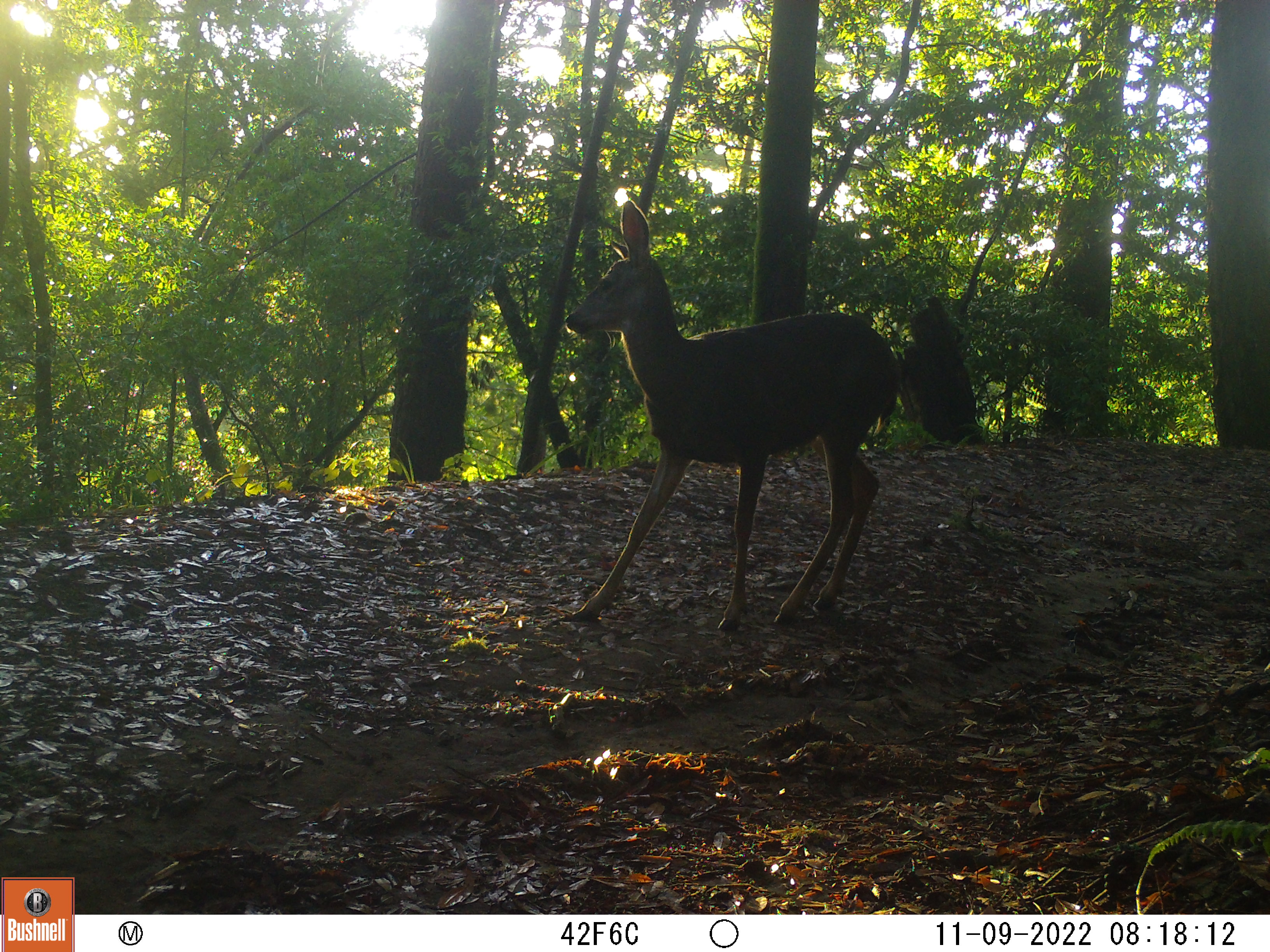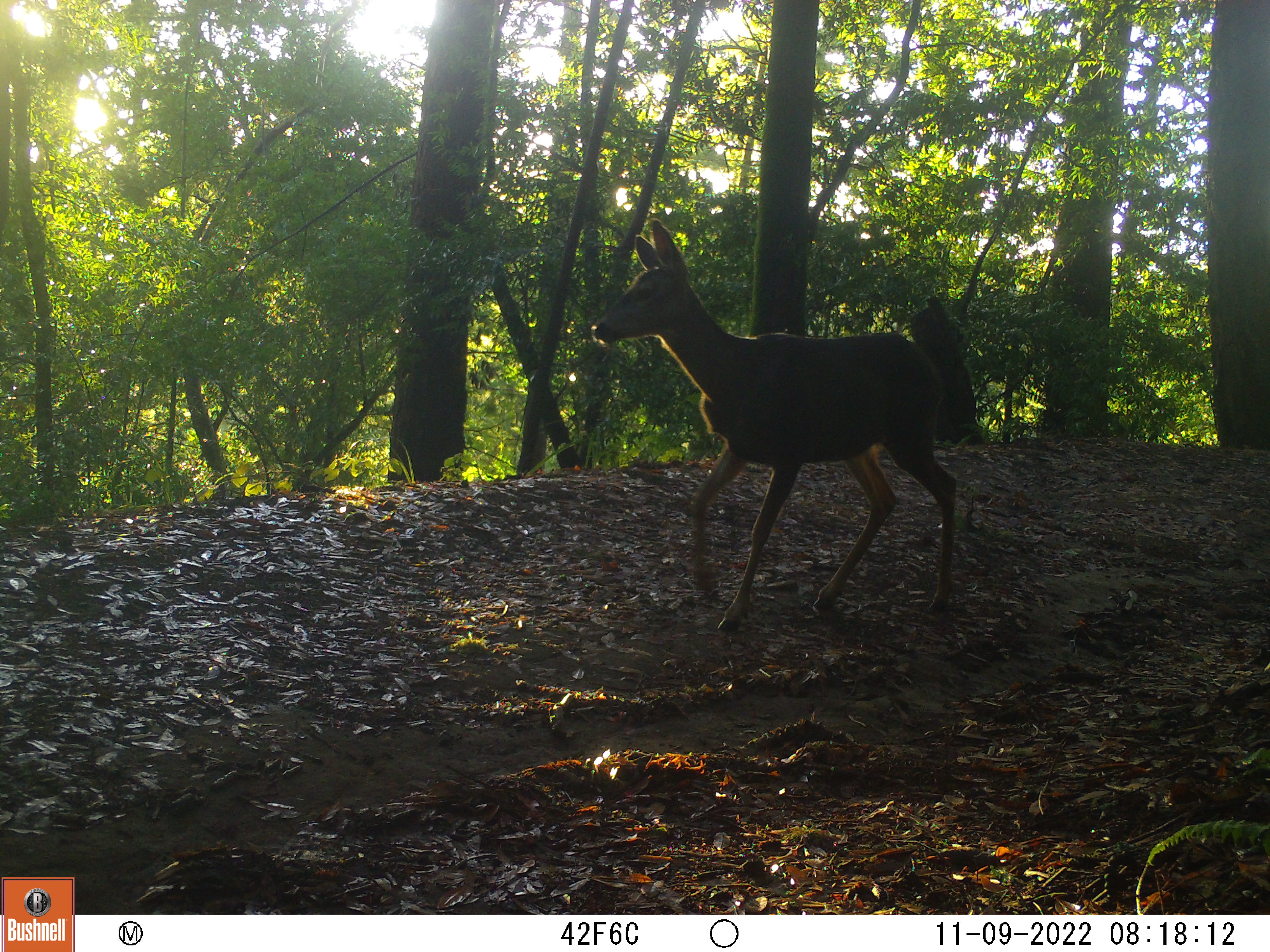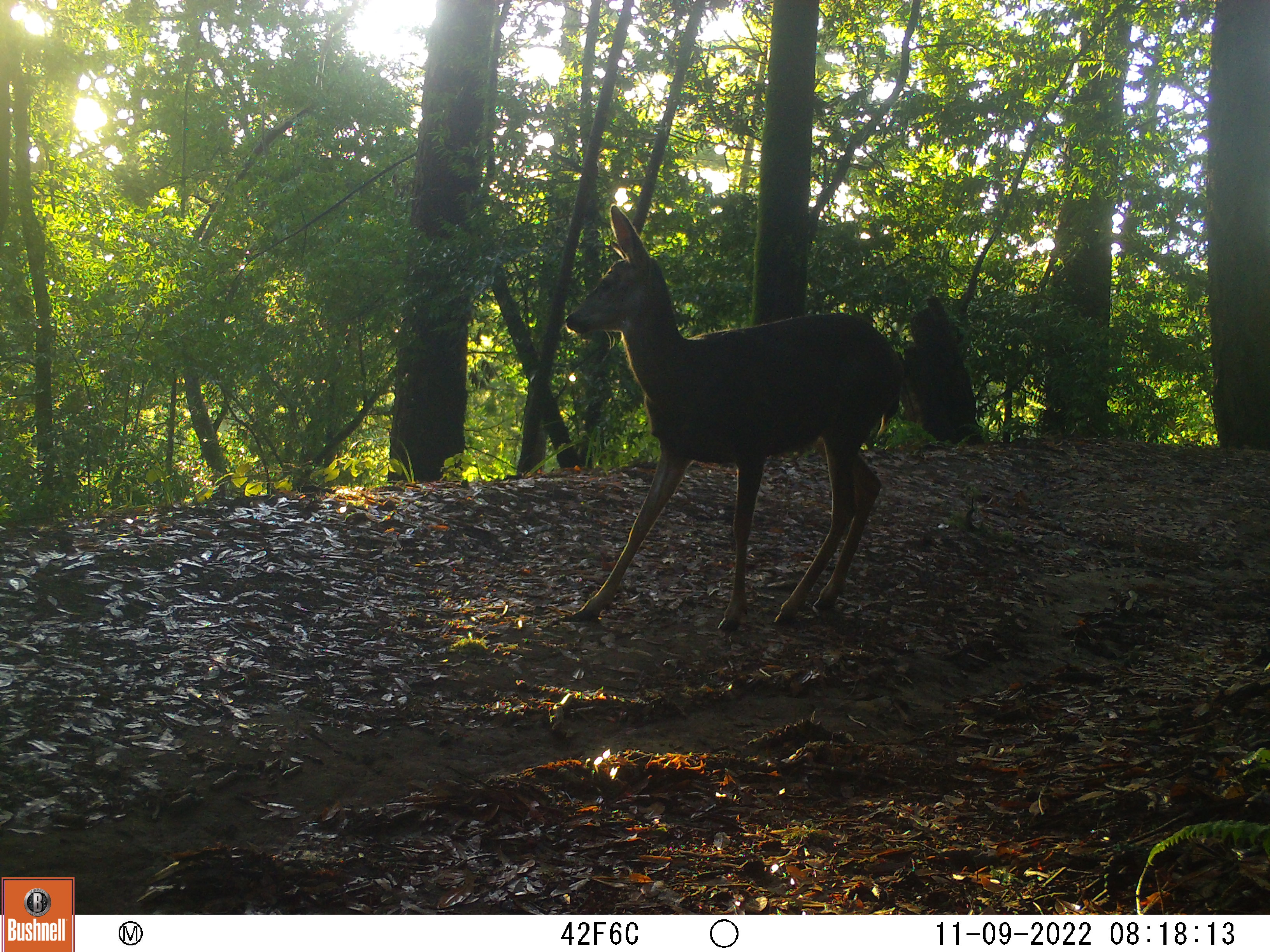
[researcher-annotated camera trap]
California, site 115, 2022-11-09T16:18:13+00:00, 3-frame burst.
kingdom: Animalia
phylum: Chordata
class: Mammalia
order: Artiodactyla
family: Cervidae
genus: Odocoileus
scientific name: Odocoileus hemionus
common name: mule deer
Mule deer (Odocoileus hemionus).